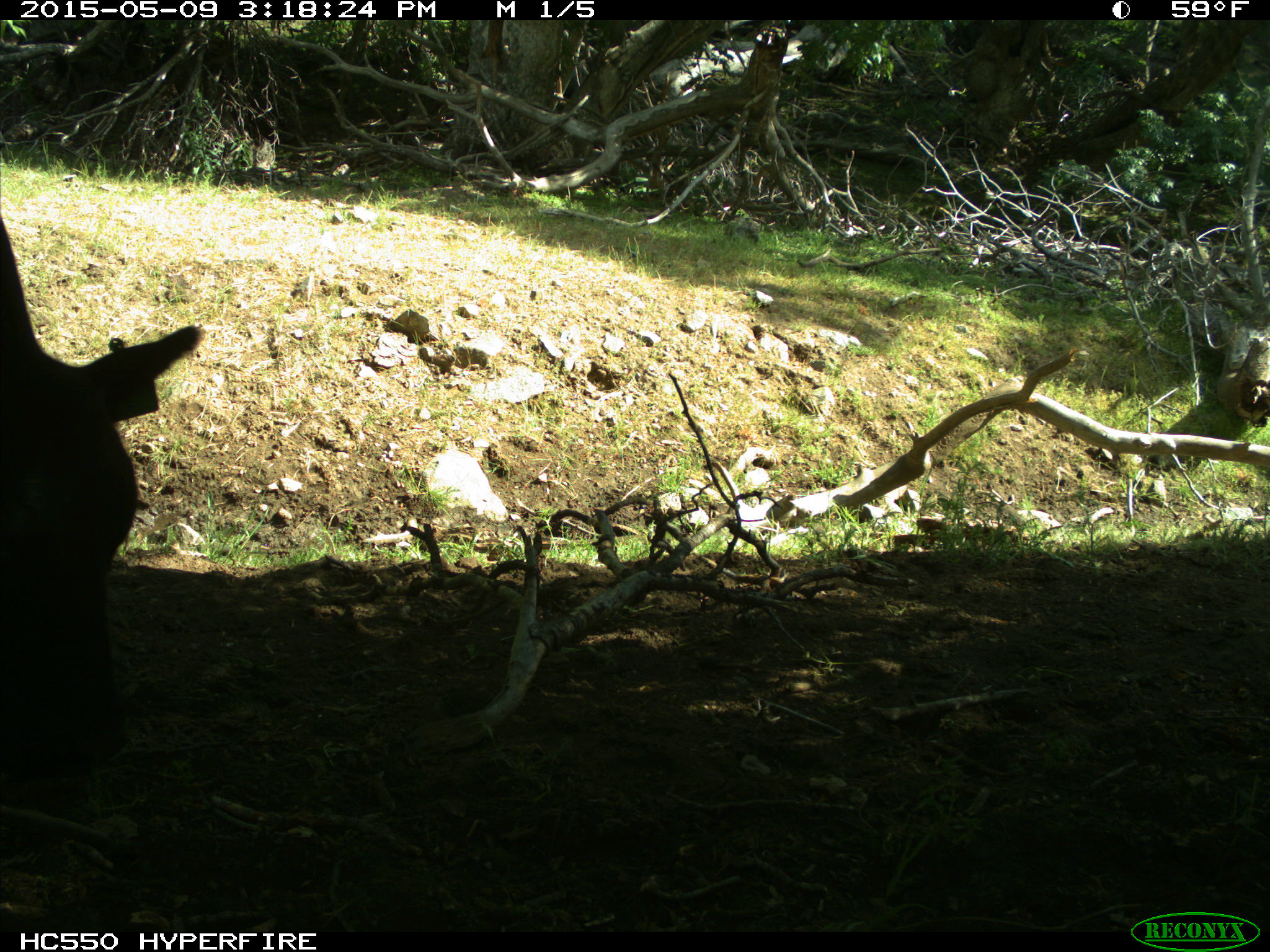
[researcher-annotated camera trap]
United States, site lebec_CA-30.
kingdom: Animalia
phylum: Chordata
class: Mammalia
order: Artiodactyla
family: Bovidae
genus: Bos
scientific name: Bos taurus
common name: domestic cow